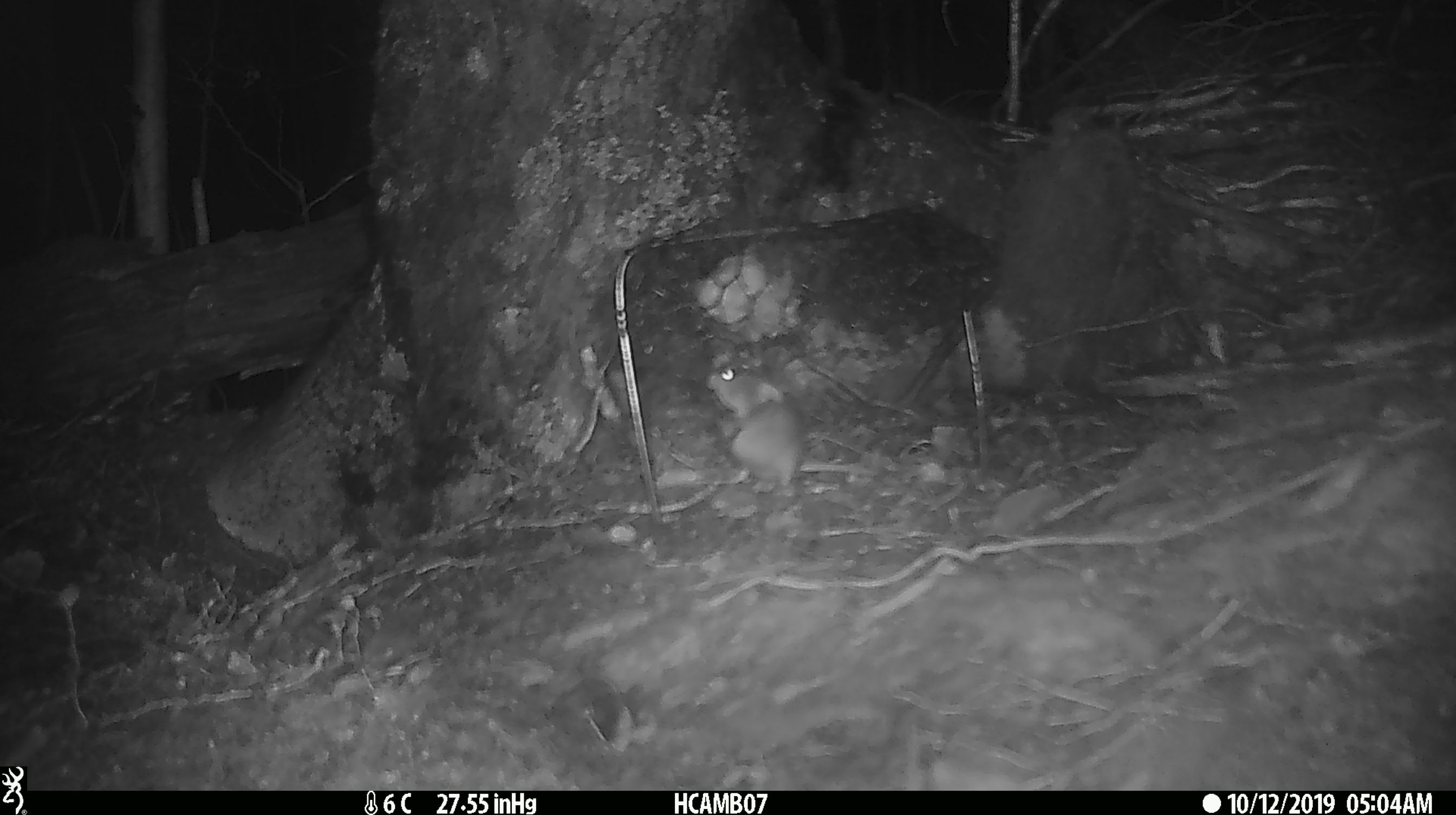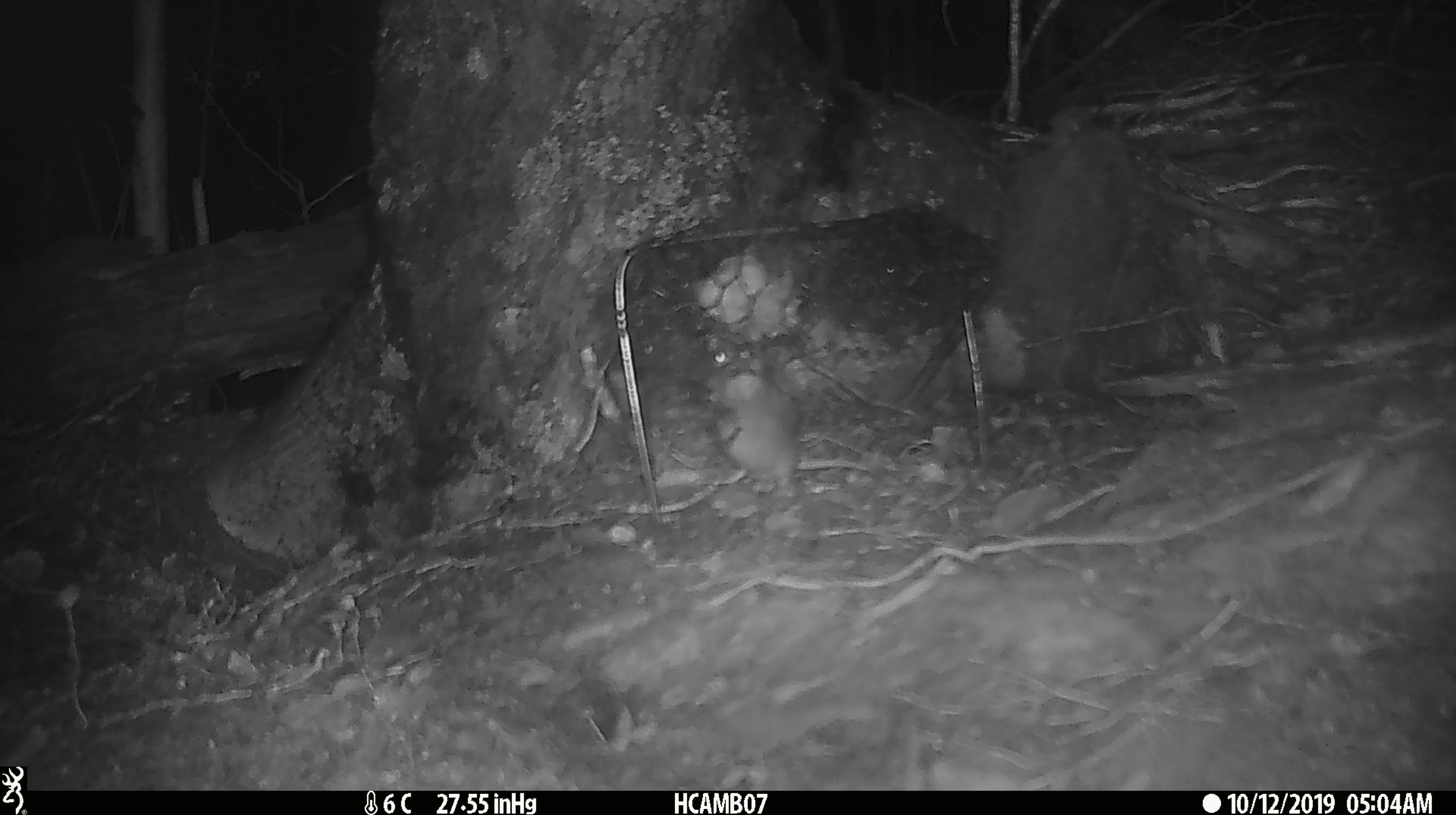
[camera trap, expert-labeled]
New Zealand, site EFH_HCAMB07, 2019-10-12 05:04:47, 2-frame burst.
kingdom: Animalia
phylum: Chordata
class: Mammalia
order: Rodentia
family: Muridae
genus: Mus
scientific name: Mus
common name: mouse